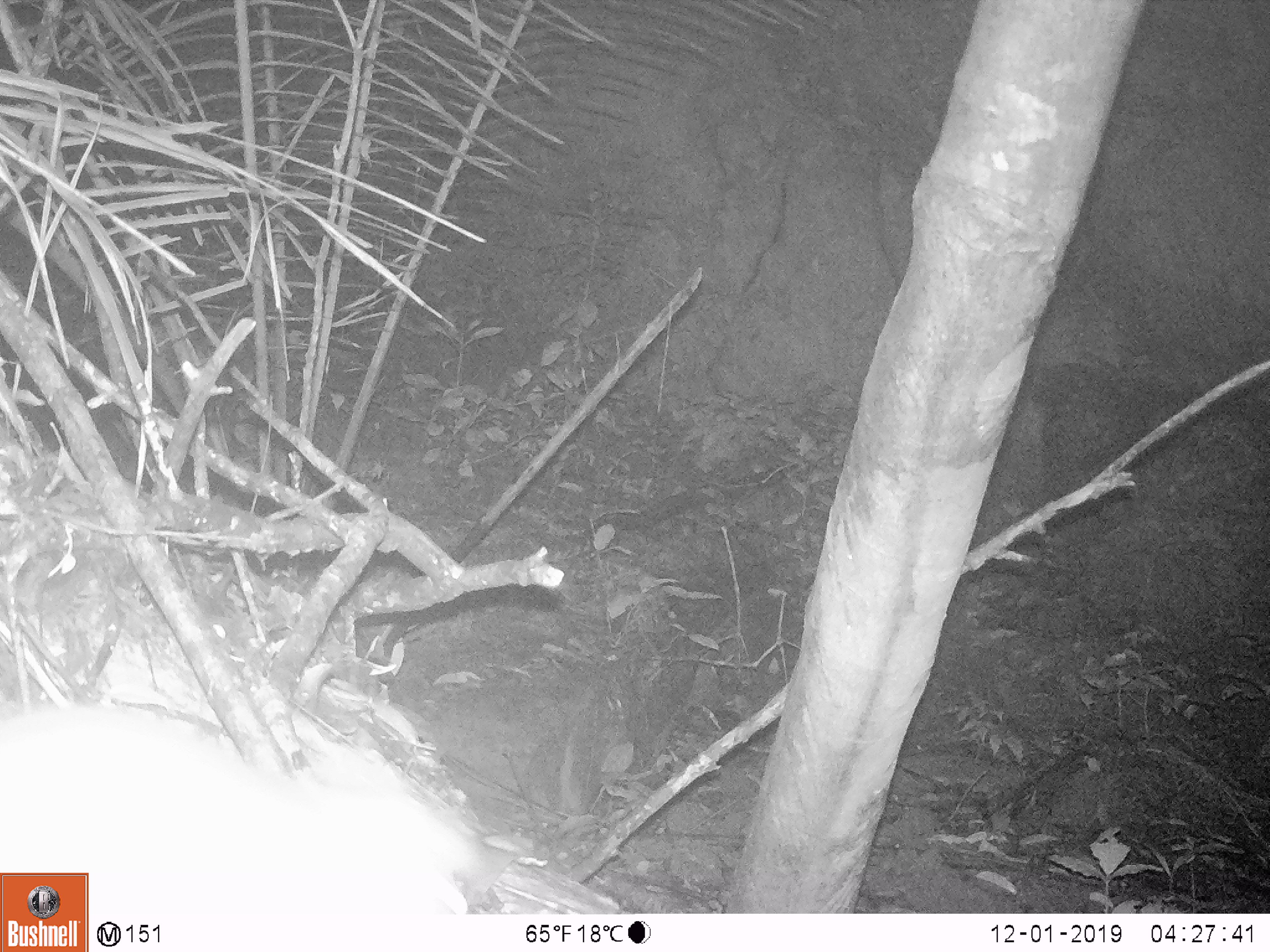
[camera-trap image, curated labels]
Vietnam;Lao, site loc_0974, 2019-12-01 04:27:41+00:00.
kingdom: Animalia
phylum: Chordata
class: Mammalia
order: Rodentia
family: Muridae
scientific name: Muridae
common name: old-world mice and rats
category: unidentified murid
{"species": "unidentified murid (old-world mice and rats) (Muridae)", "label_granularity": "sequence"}